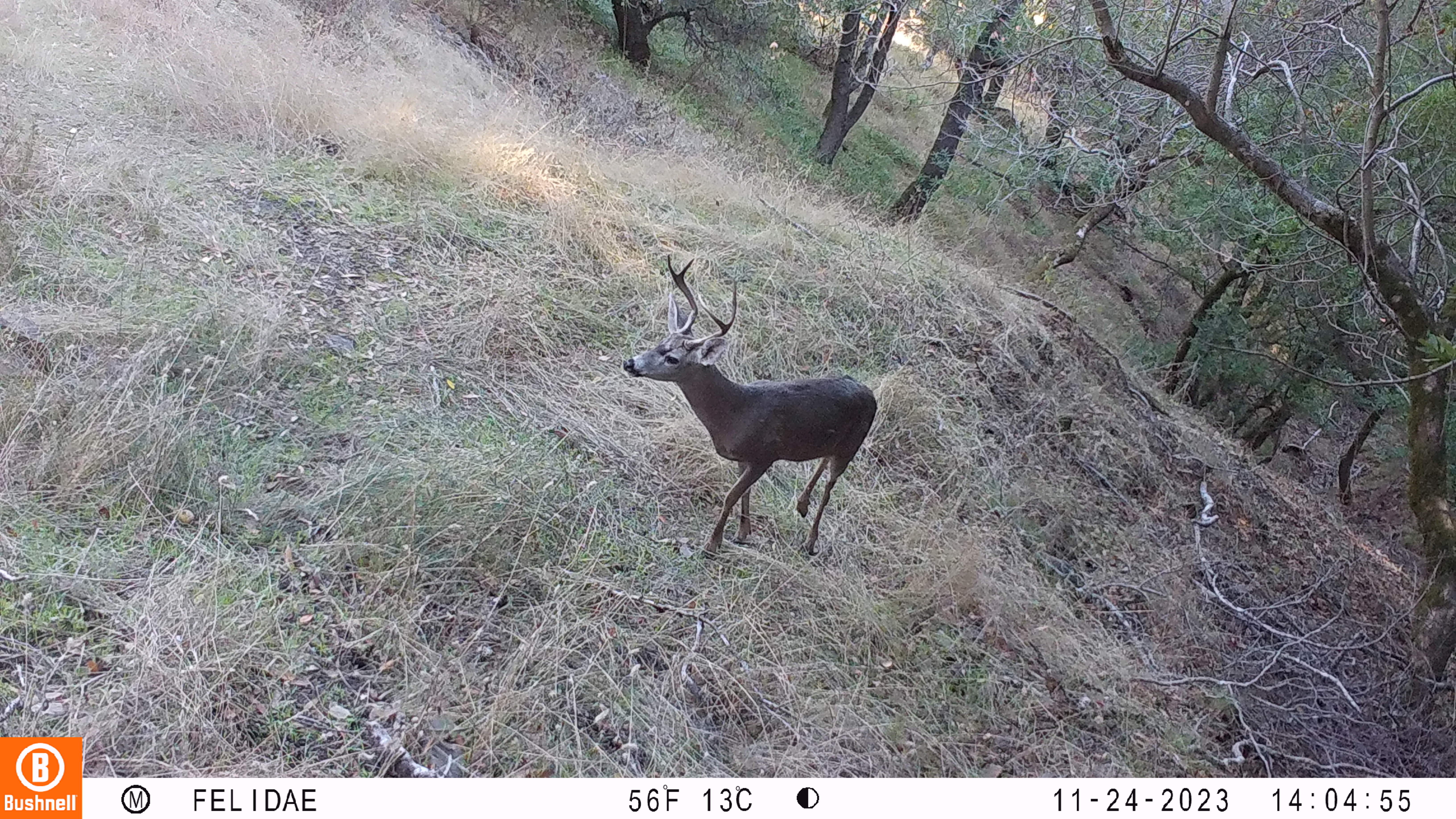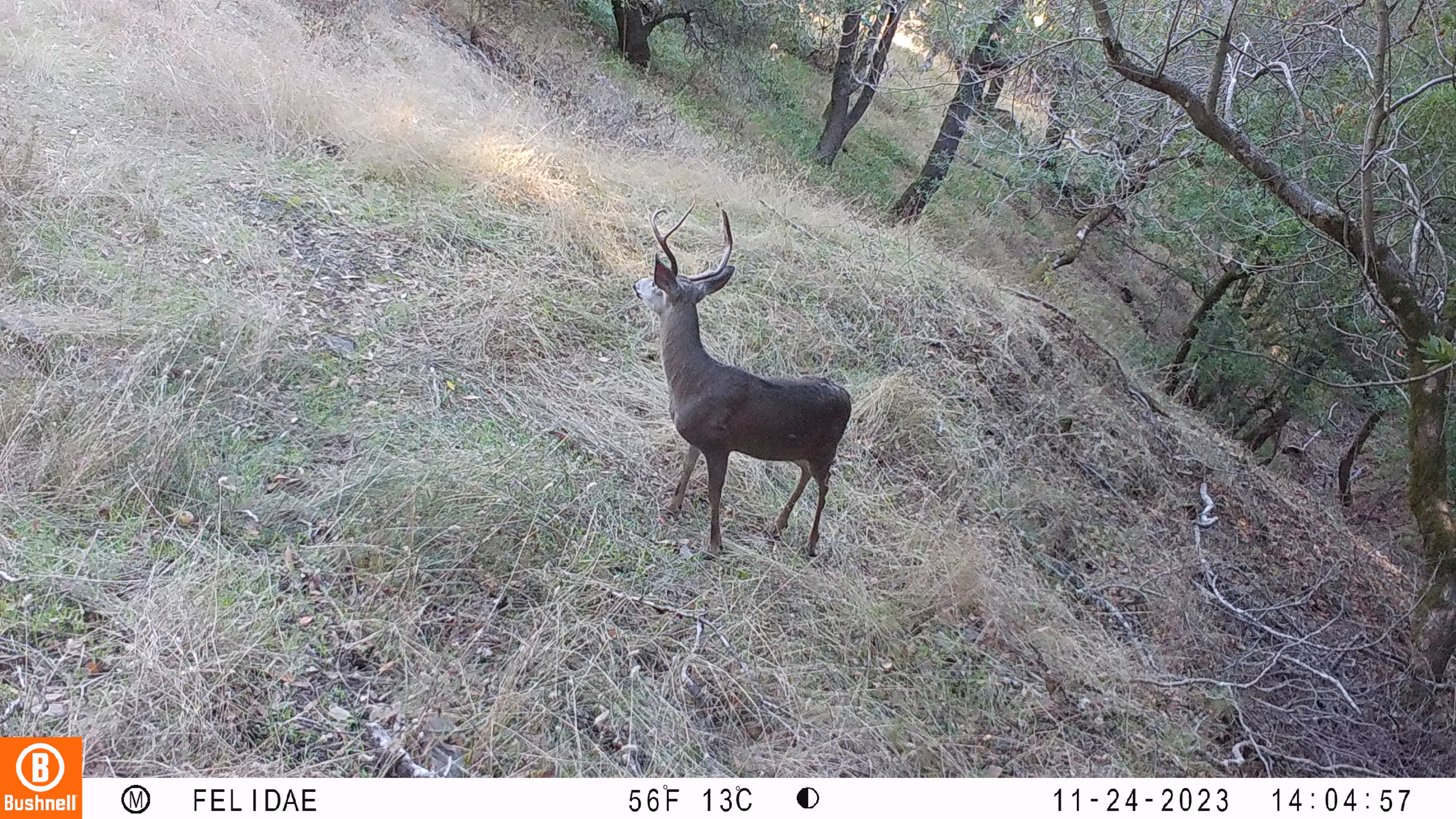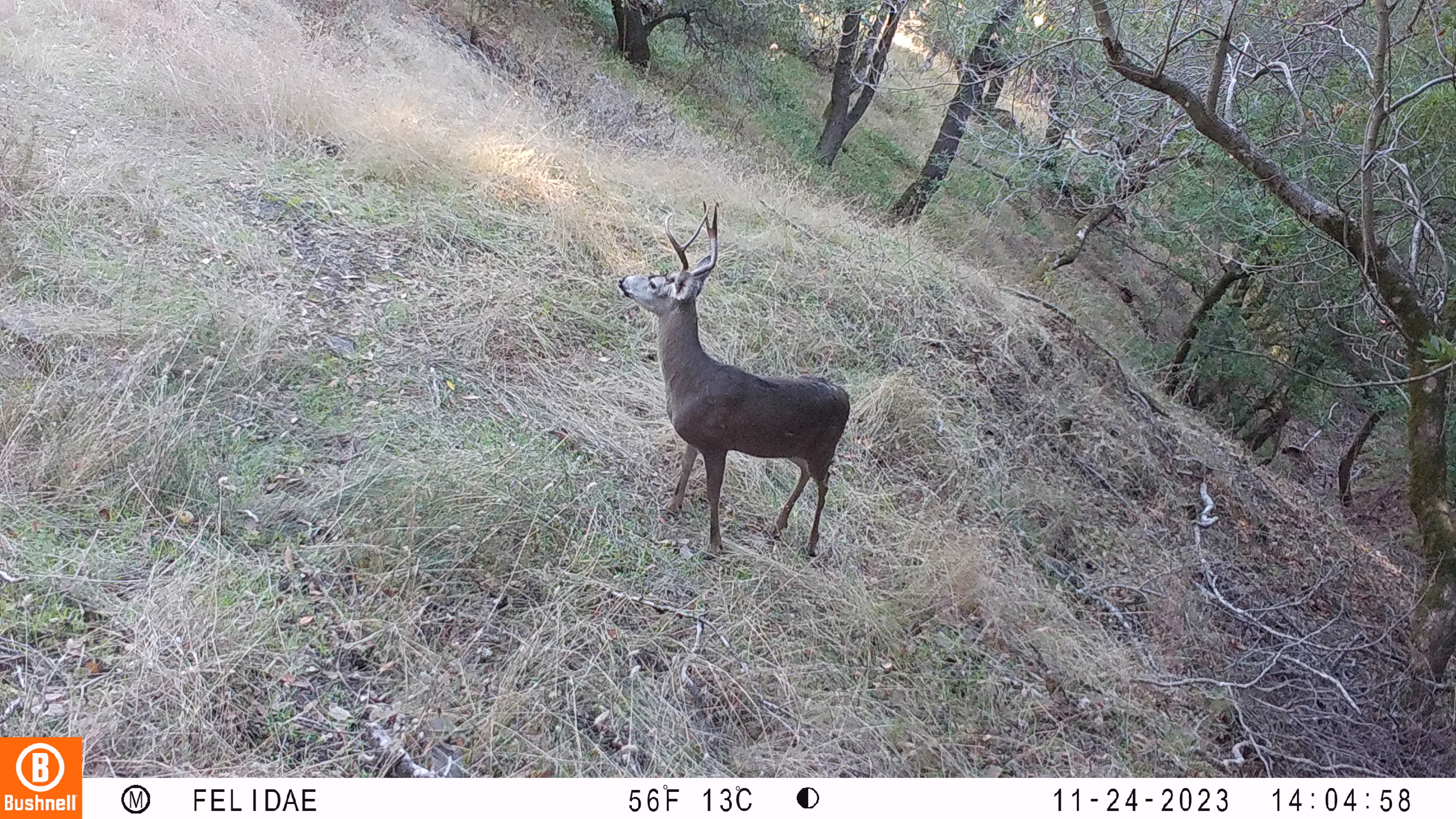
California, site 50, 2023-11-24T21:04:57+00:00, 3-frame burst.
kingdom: Animalia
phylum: Chordata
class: Mammalia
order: Artiodactyla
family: Cervidae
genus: Odocoileus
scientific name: Odocoileus hemionus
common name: mule deer